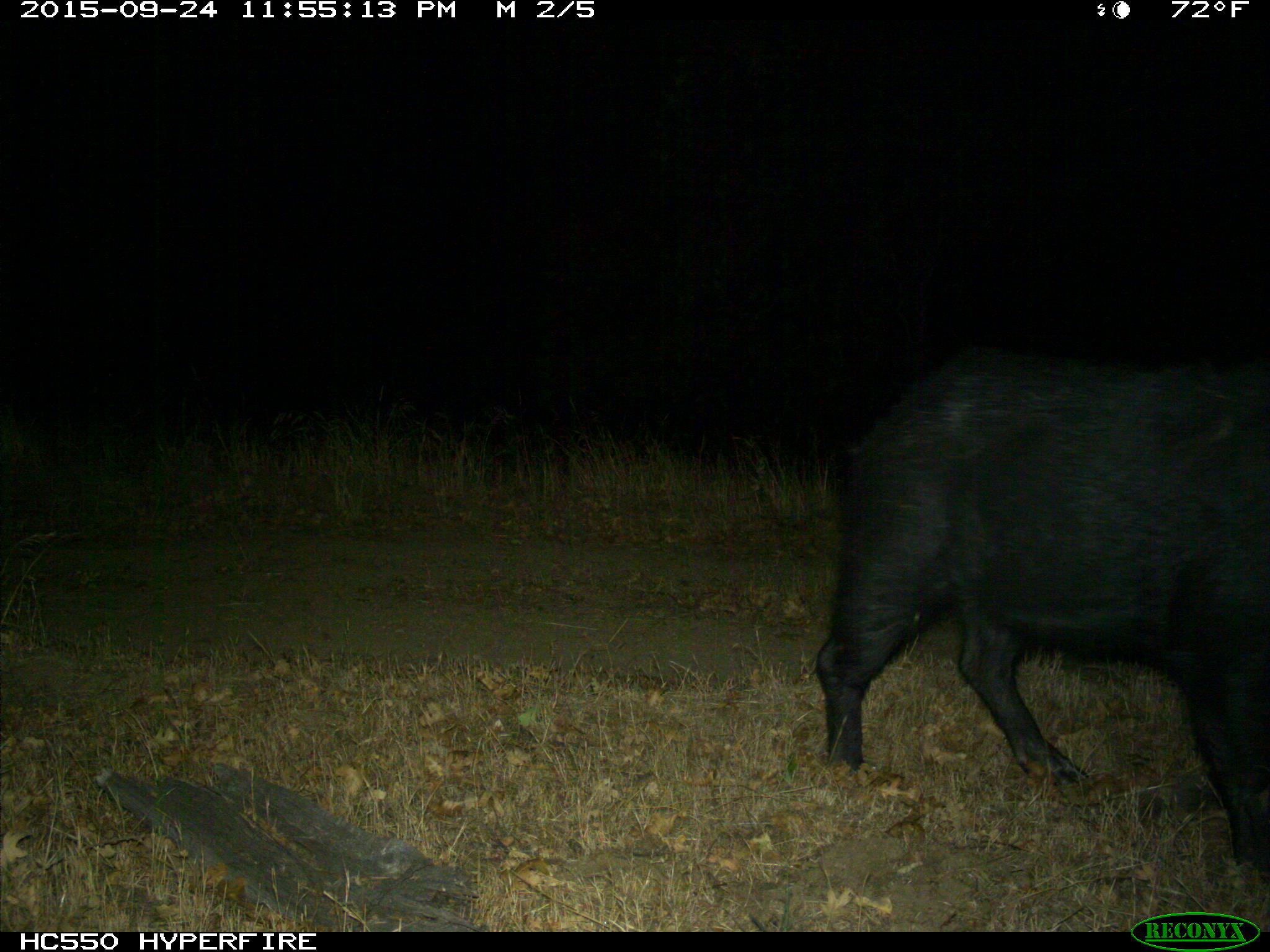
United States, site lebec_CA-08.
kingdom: Animalia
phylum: Chordata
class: Mammalia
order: Artiodactyla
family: Suidae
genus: Sus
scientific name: Sus scrofa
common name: wild boar